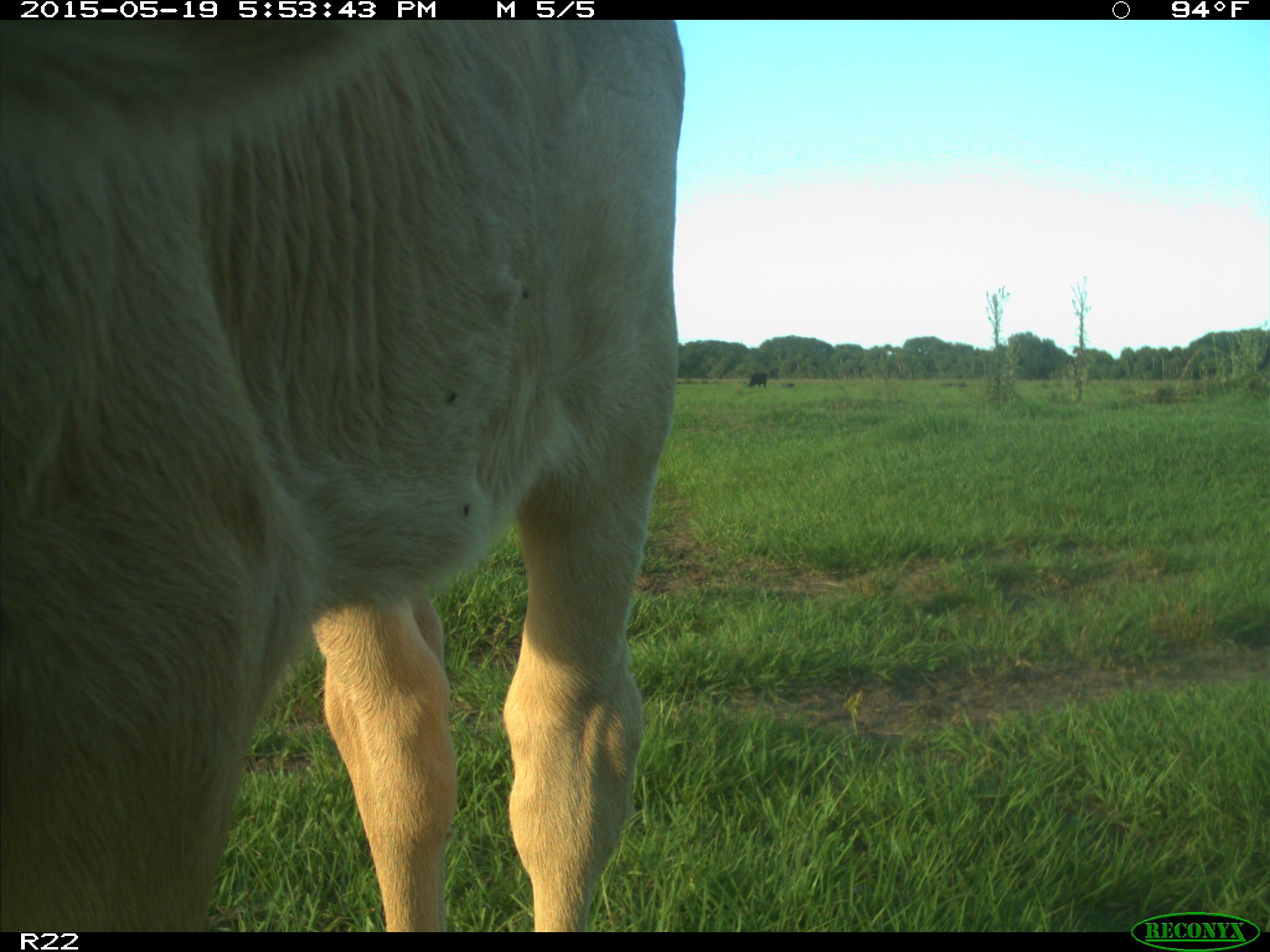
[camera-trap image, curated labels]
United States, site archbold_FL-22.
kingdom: Animalia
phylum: Chordata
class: Mammalia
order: Artiodactyla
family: Bovidae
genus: Bos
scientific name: Bos taurus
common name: domestic cow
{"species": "Bos taurus (domestic cow)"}